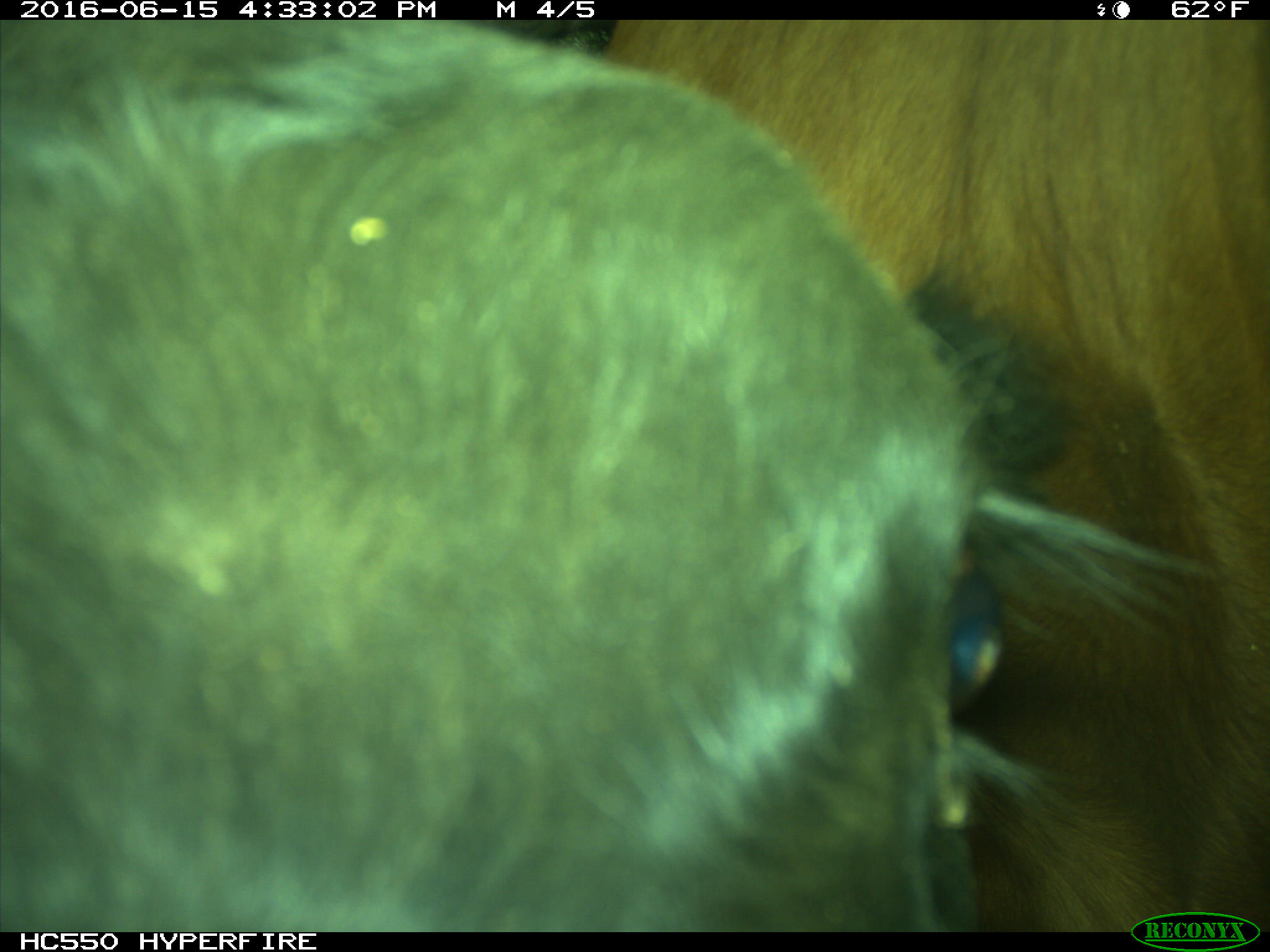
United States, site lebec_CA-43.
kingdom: Animalia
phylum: Chordata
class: Mammalia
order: Artiodactyla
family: Bovidae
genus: Bos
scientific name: Bos taurus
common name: domestic cow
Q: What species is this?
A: Bos taurus (domestic cow).